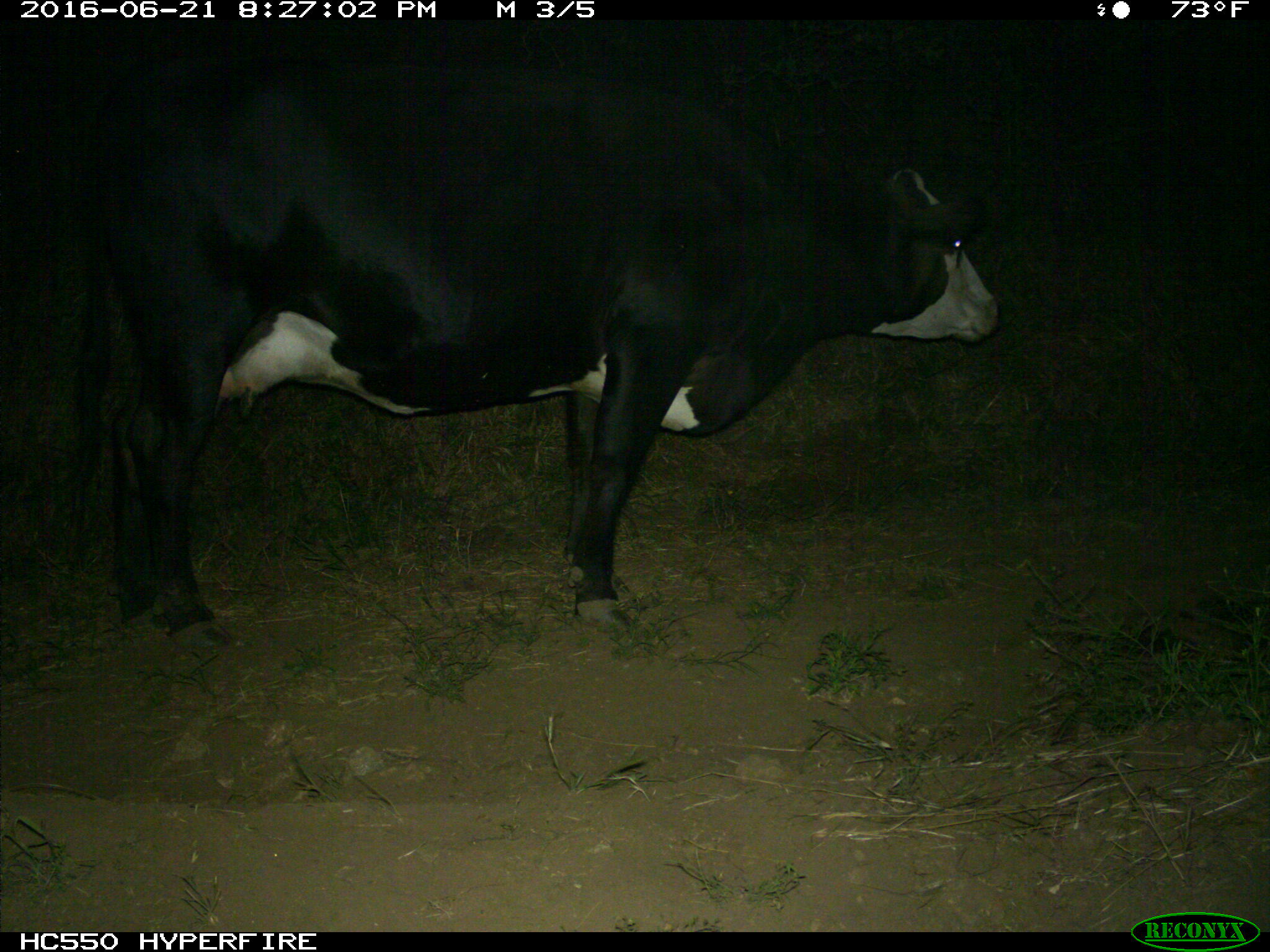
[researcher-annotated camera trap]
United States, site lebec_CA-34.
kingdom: Animalia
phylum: Chordata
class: Mammalia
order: Artiodactyla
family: Bovidae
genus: Bos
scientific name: Bos taurus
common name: domestic cow